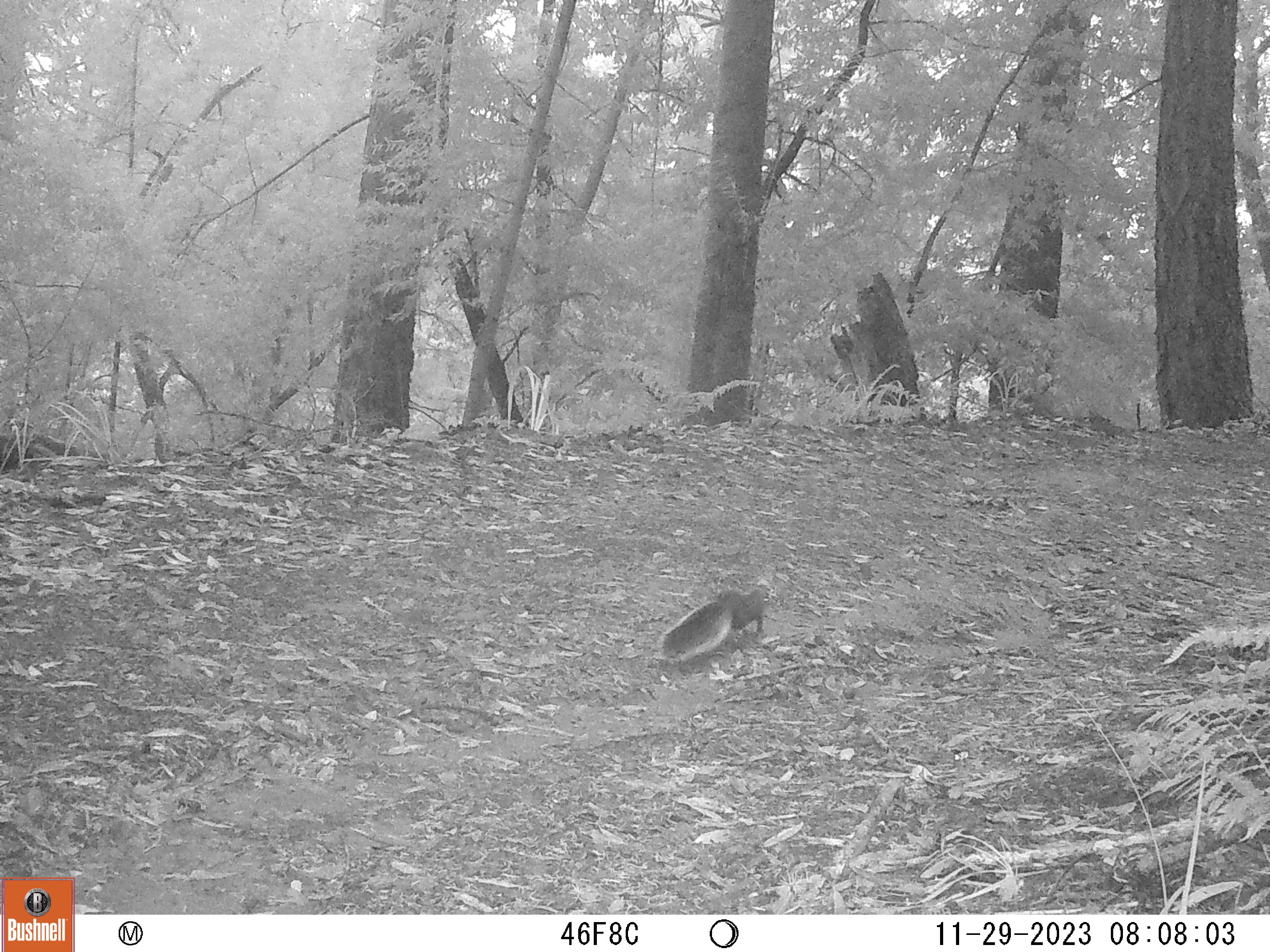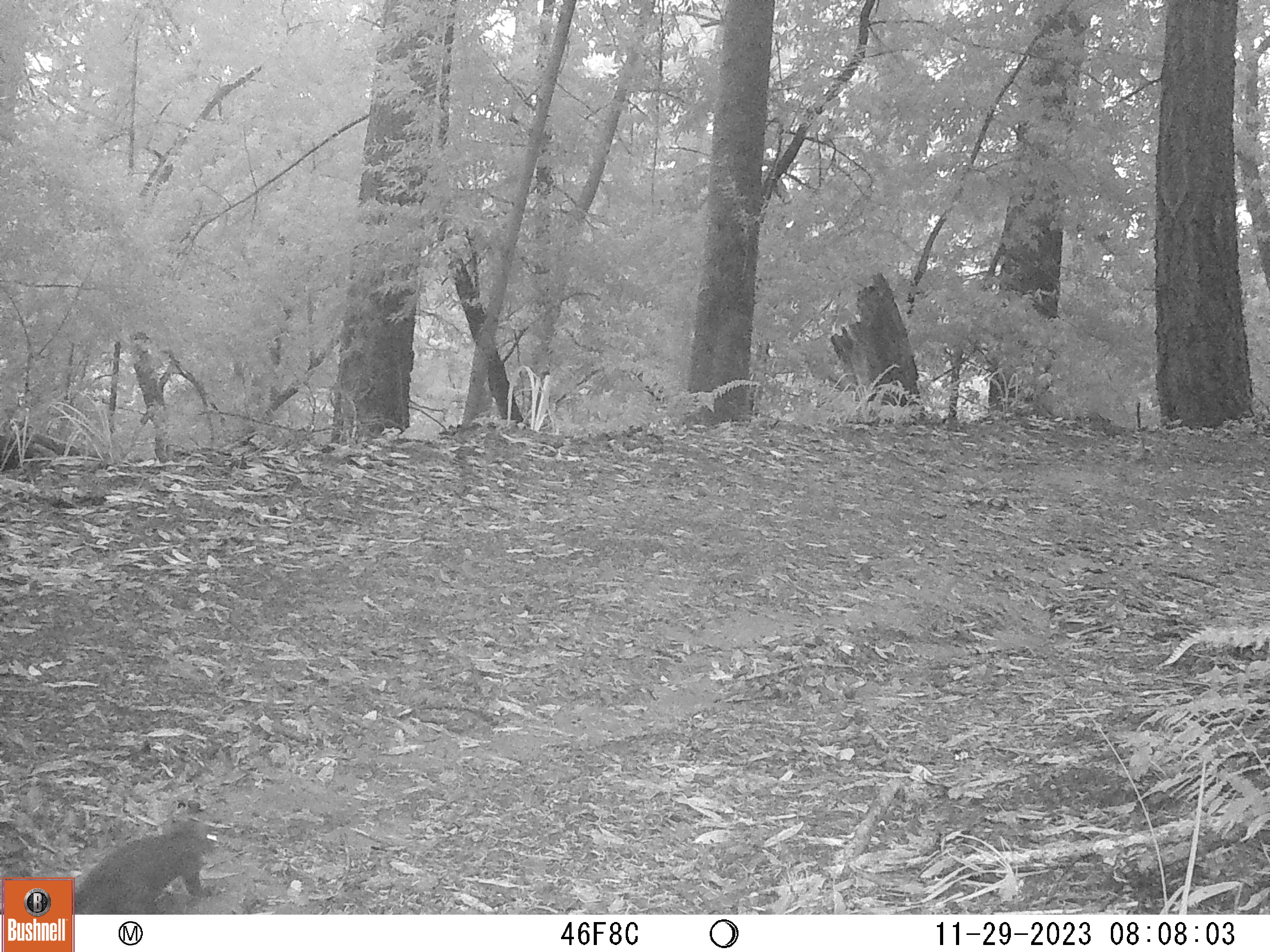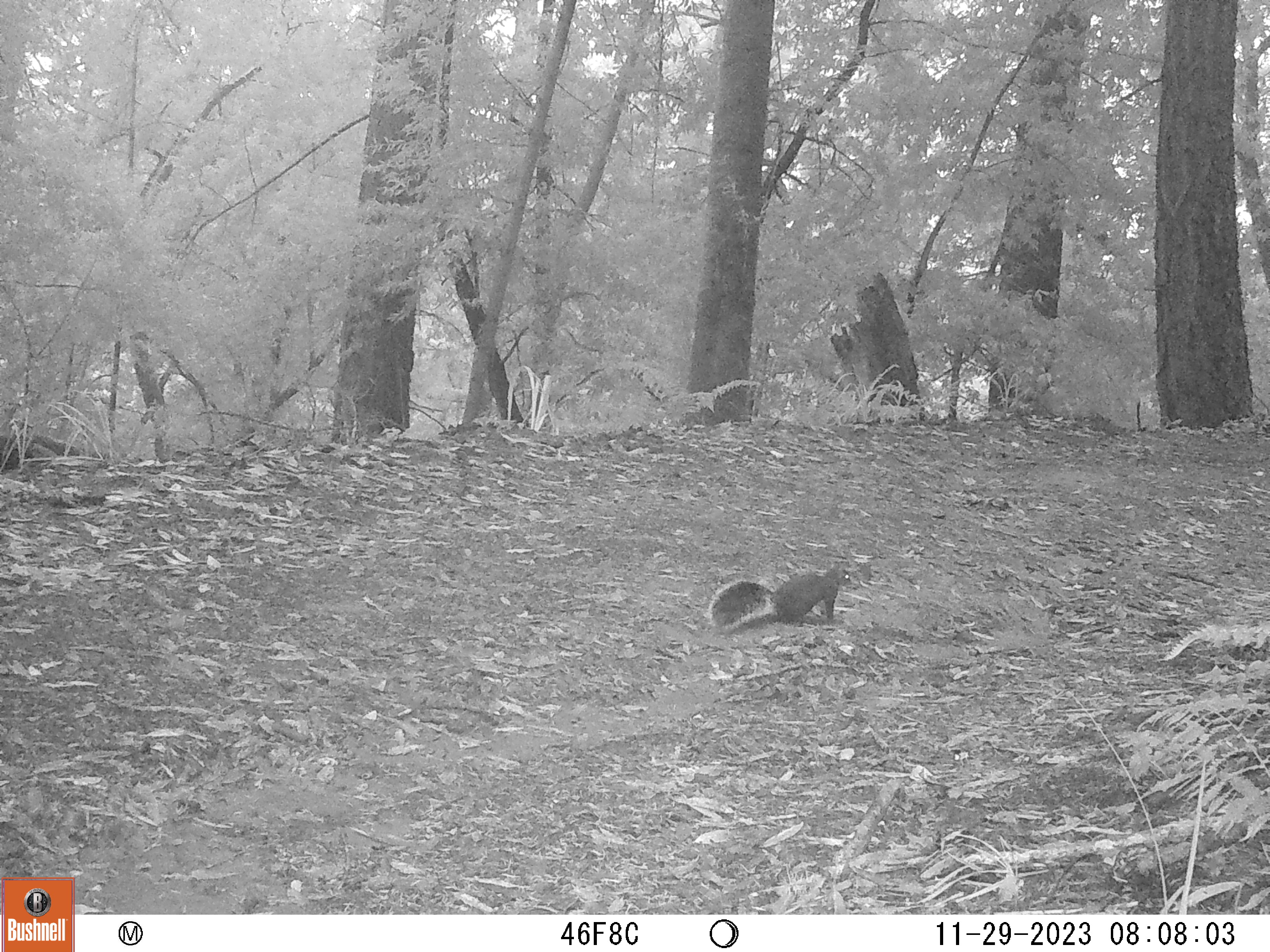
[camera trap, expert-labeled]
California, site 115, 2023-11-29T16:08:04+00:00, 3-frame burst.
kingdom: Animalia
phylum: Chordata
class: Mammalia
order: Rodentia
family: Sciuridae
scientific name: Sciuridae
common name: squirrel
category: unknown squirrel